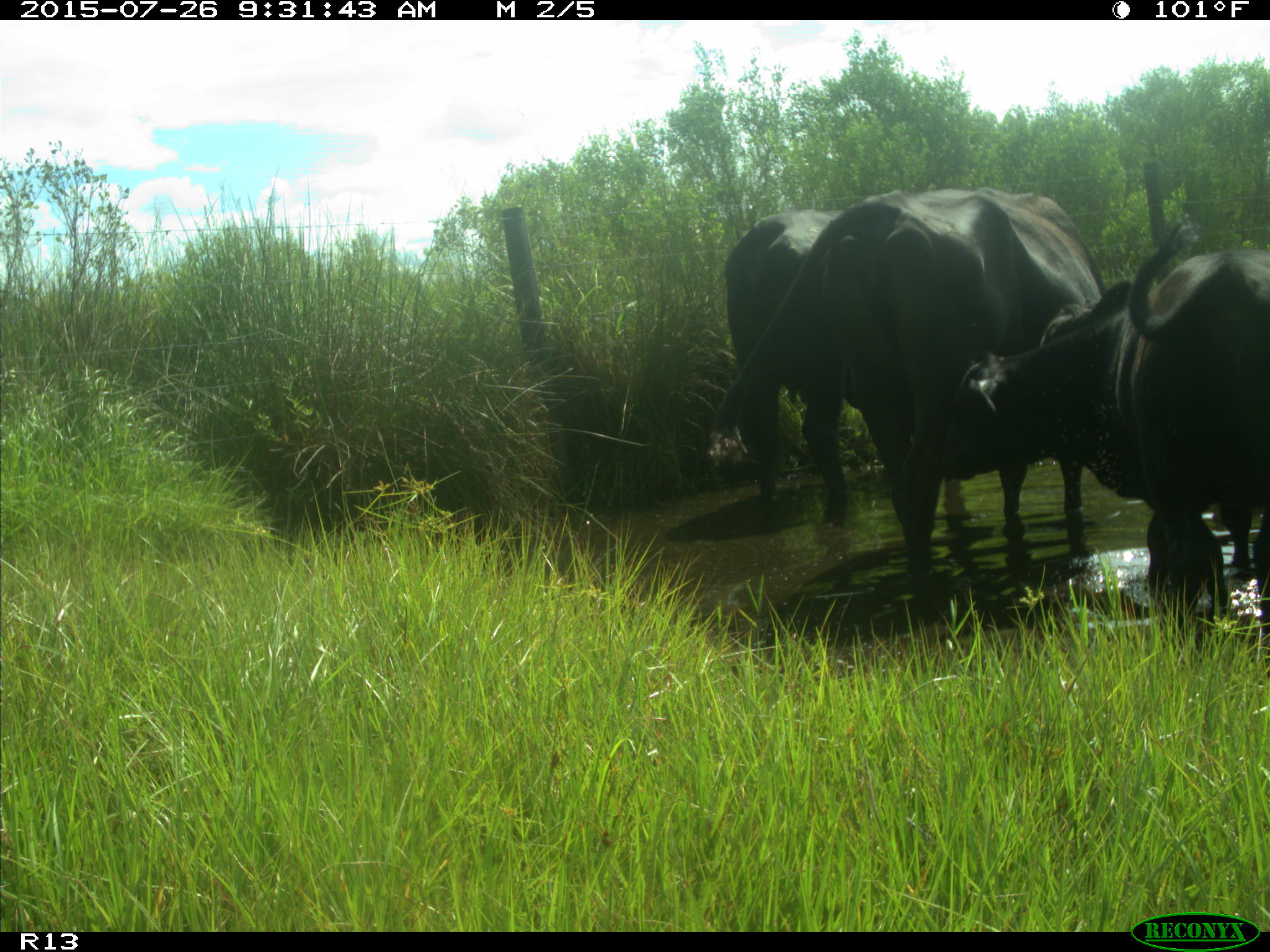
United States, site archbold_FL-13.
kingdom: Animalia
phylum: Chordata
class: Mammalia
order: Artiodactyla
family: Bovidae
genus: Bos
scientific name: Bos taurus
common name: domestic cow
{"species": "Bos taurus (domestic cow)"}